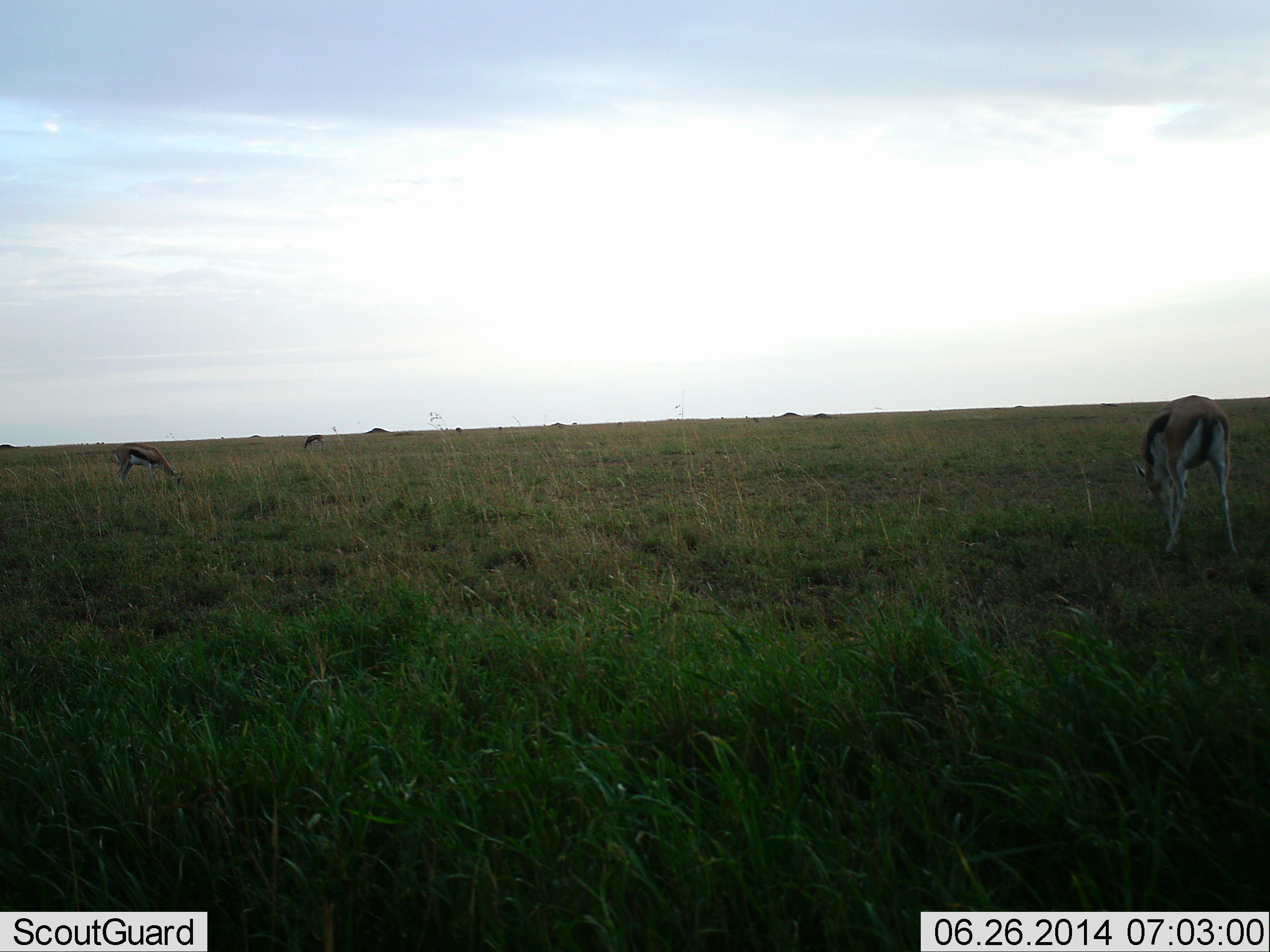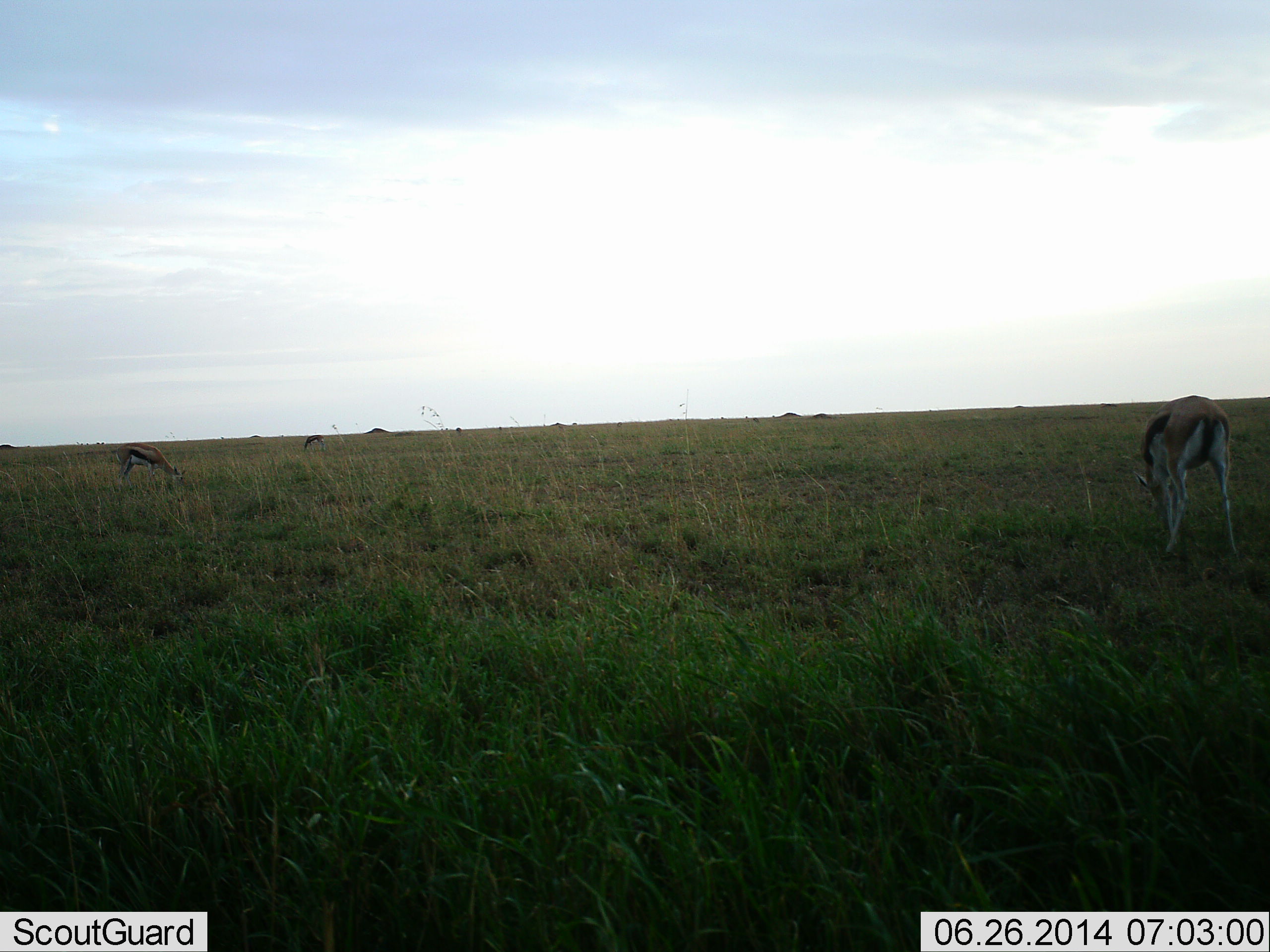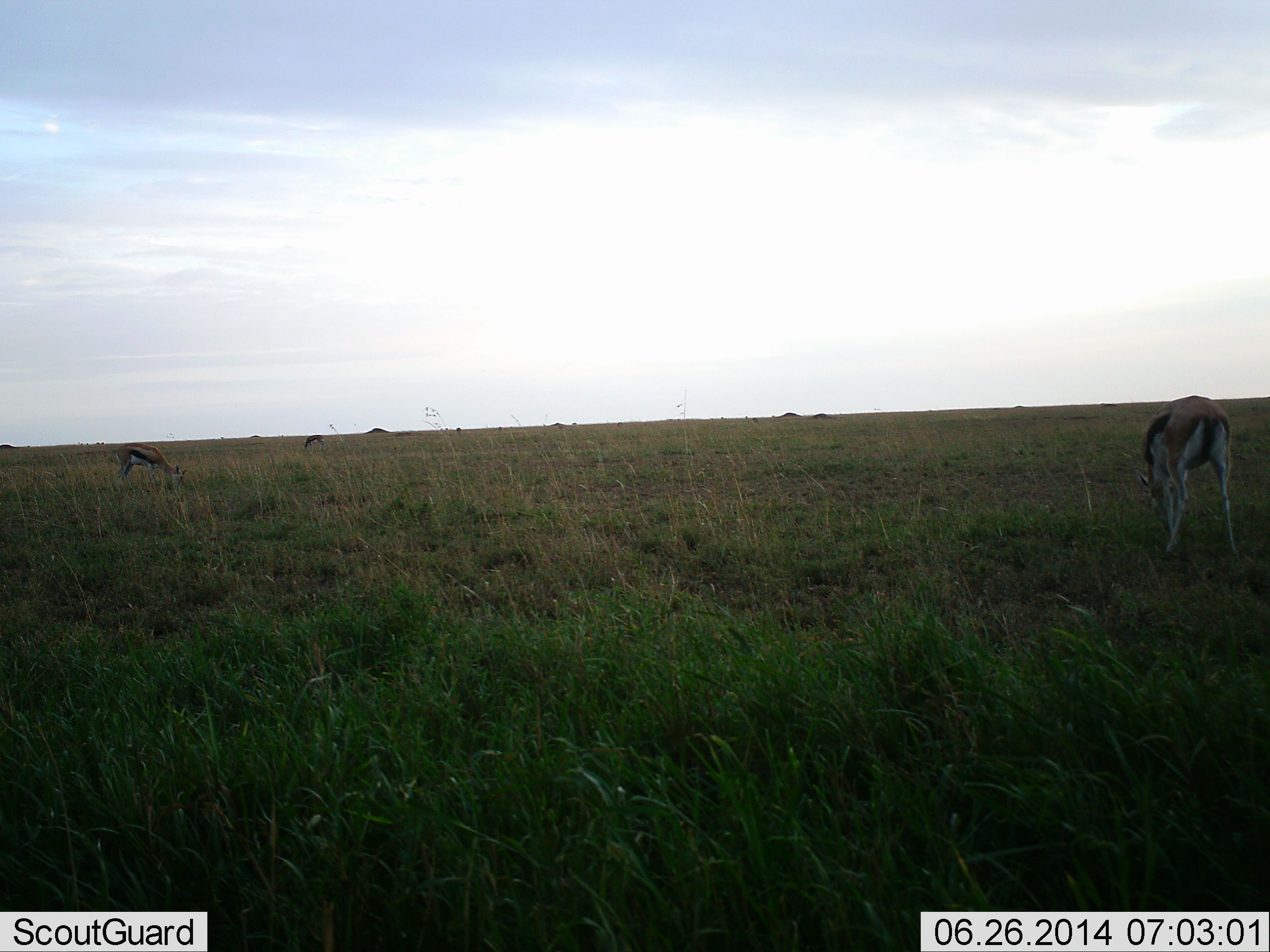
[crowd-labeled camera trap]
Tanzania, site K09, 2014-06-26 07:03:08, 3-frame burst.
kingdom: Animalia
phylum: Chordata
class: Mammalia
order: Artiodactyla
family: Bovidae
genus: Eudorcas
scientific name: Eudorcas thomsonii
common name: thomson's gazelle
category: gazellethomsons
Gazellethomsons (thomson's gazelle) (Eudorcas thomsonii), count 3. Behavior (volunteer vote fractions): standing 30%, resting 0%, moving 0%, interacting 0%. Young present (vote fraction): 0%. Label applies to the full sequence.